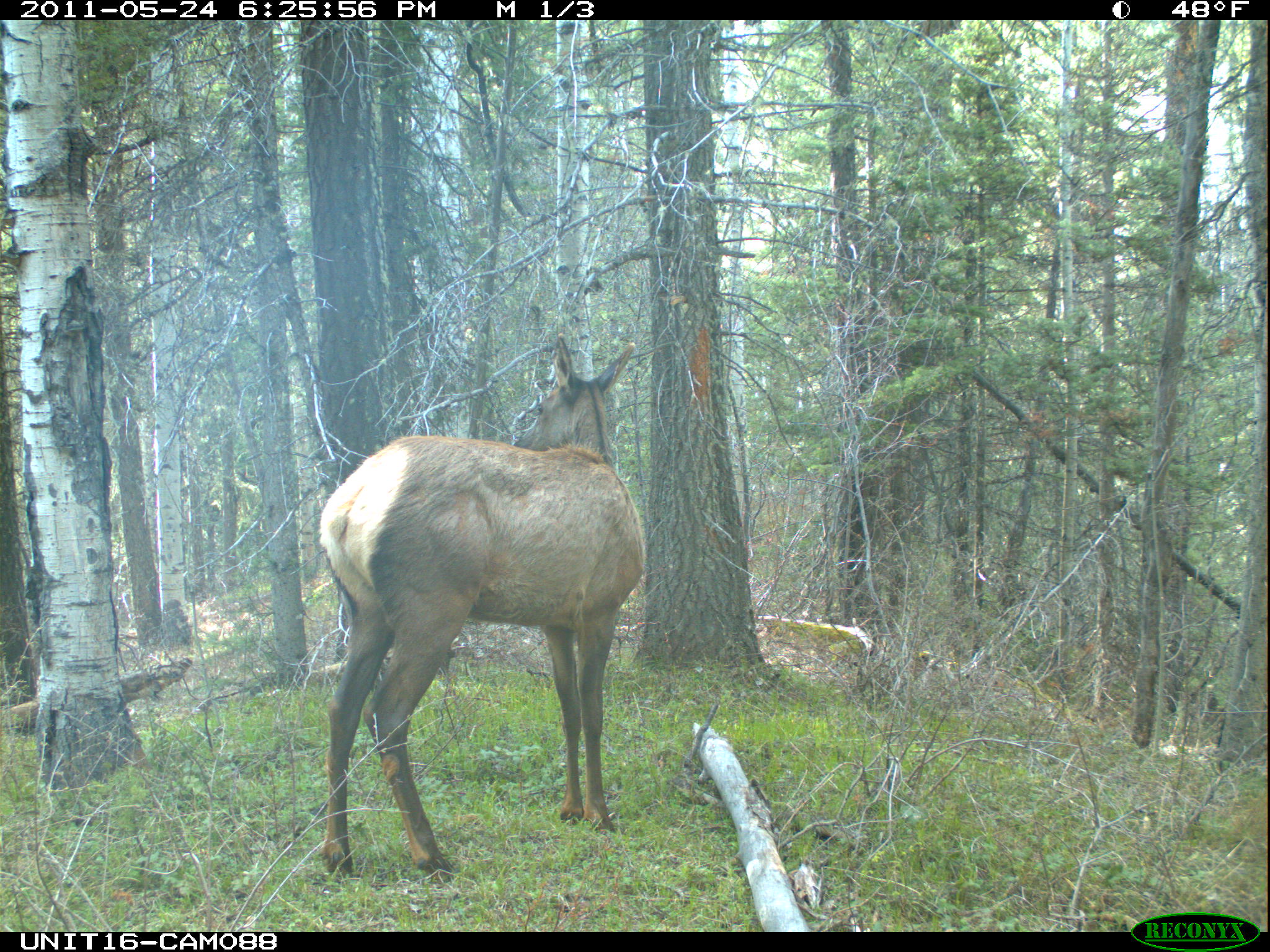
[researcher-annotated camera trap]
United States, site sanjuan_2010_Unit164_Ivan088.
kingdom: Animalia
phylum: Chordata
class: Mammalia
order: Artiodactyla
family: Cervidae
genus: Cervus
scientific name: Cervus elaphus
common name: red deer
Cervus elaphus (red deer).